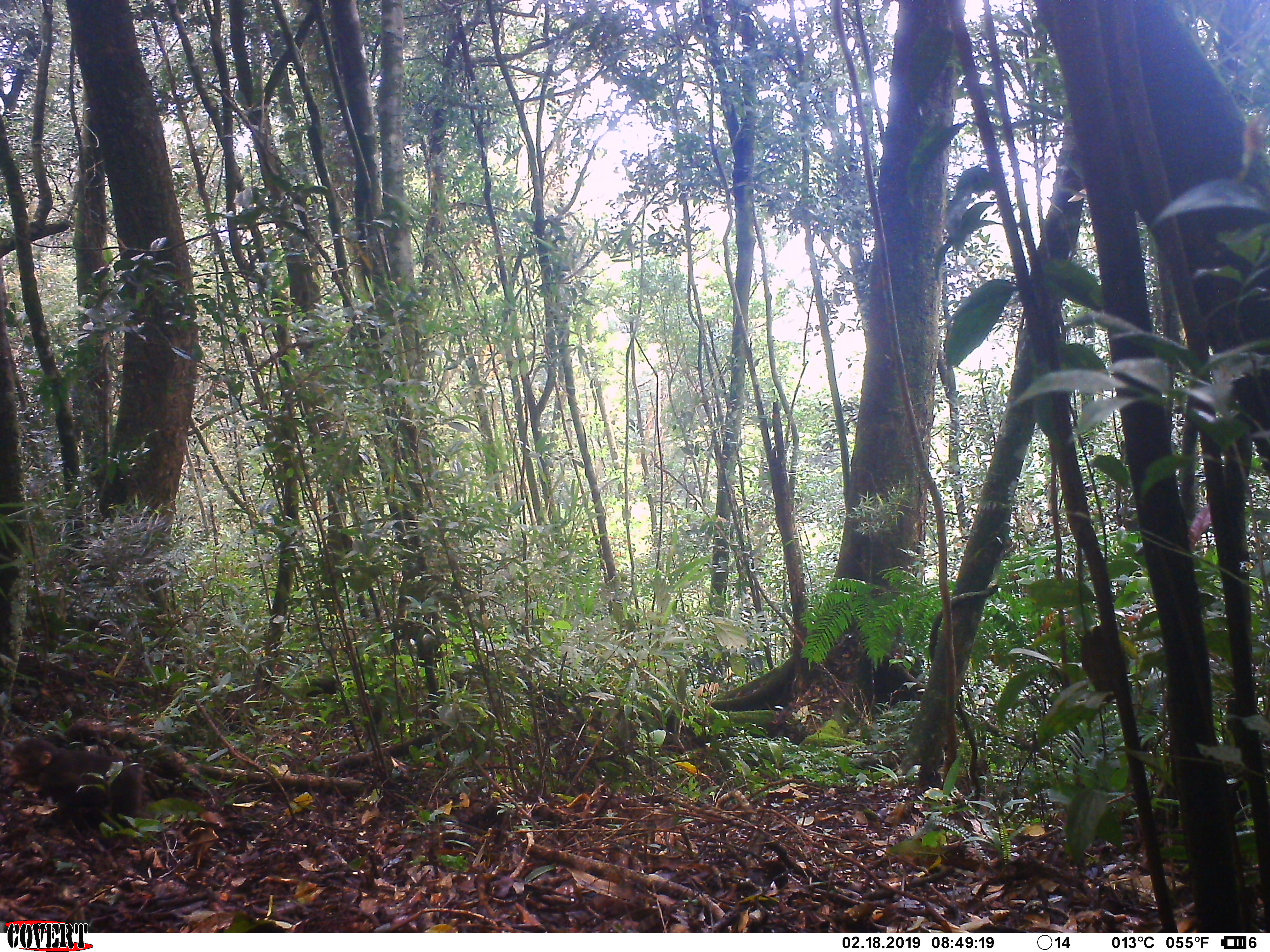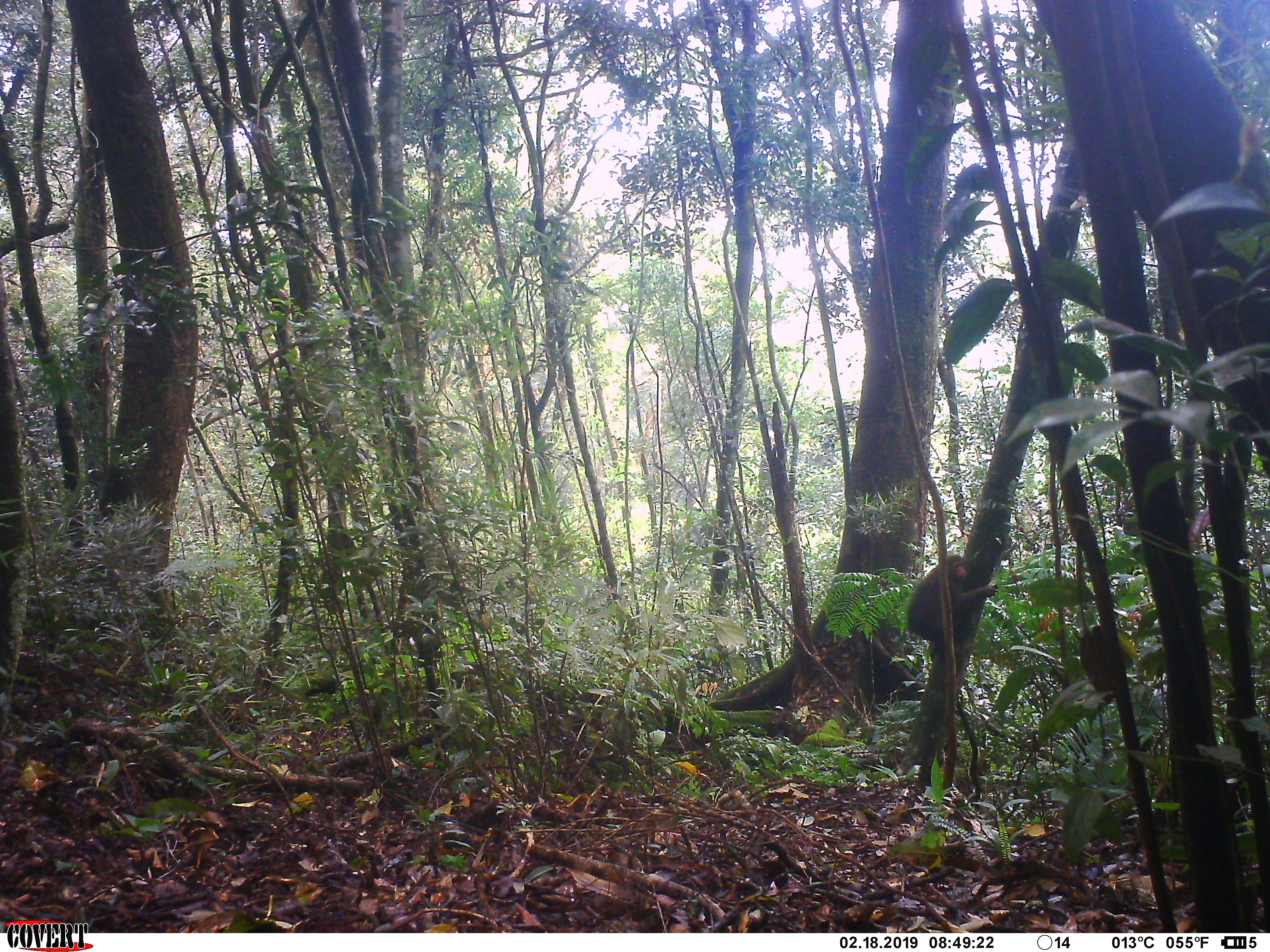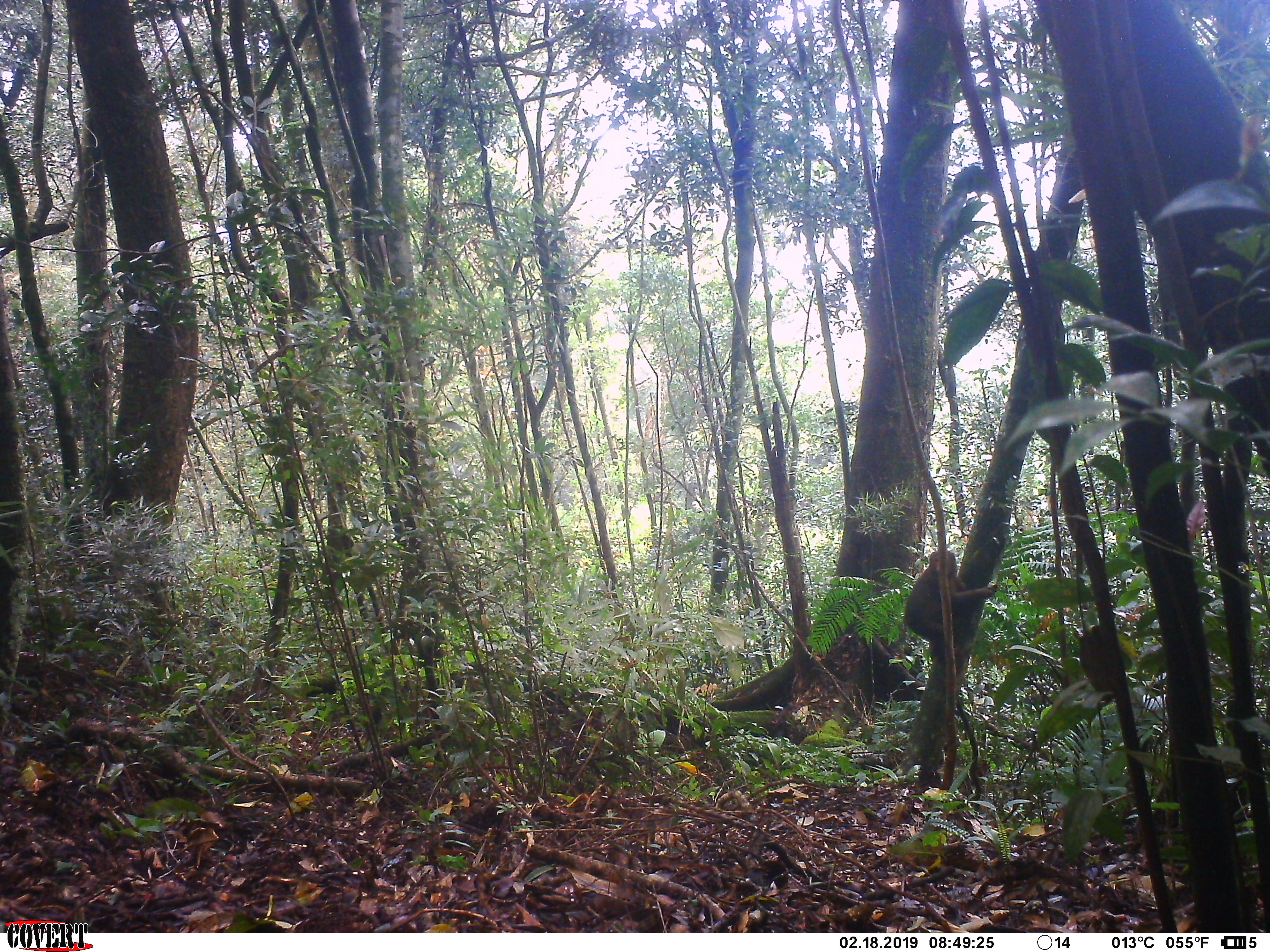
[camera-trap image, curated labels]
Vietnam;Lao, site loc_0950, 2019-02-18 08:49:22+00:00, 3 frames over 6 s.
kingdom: Animalia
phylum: Chordata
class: Mammalia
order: Primates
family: Cercopithecidae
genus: Macaca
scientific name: Macaca arctoides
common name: stump-tailed macaque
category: stump tailed macaque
Stump tailed macaque (stump-tailed macaque) (Macaca arctoides). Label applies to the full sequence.